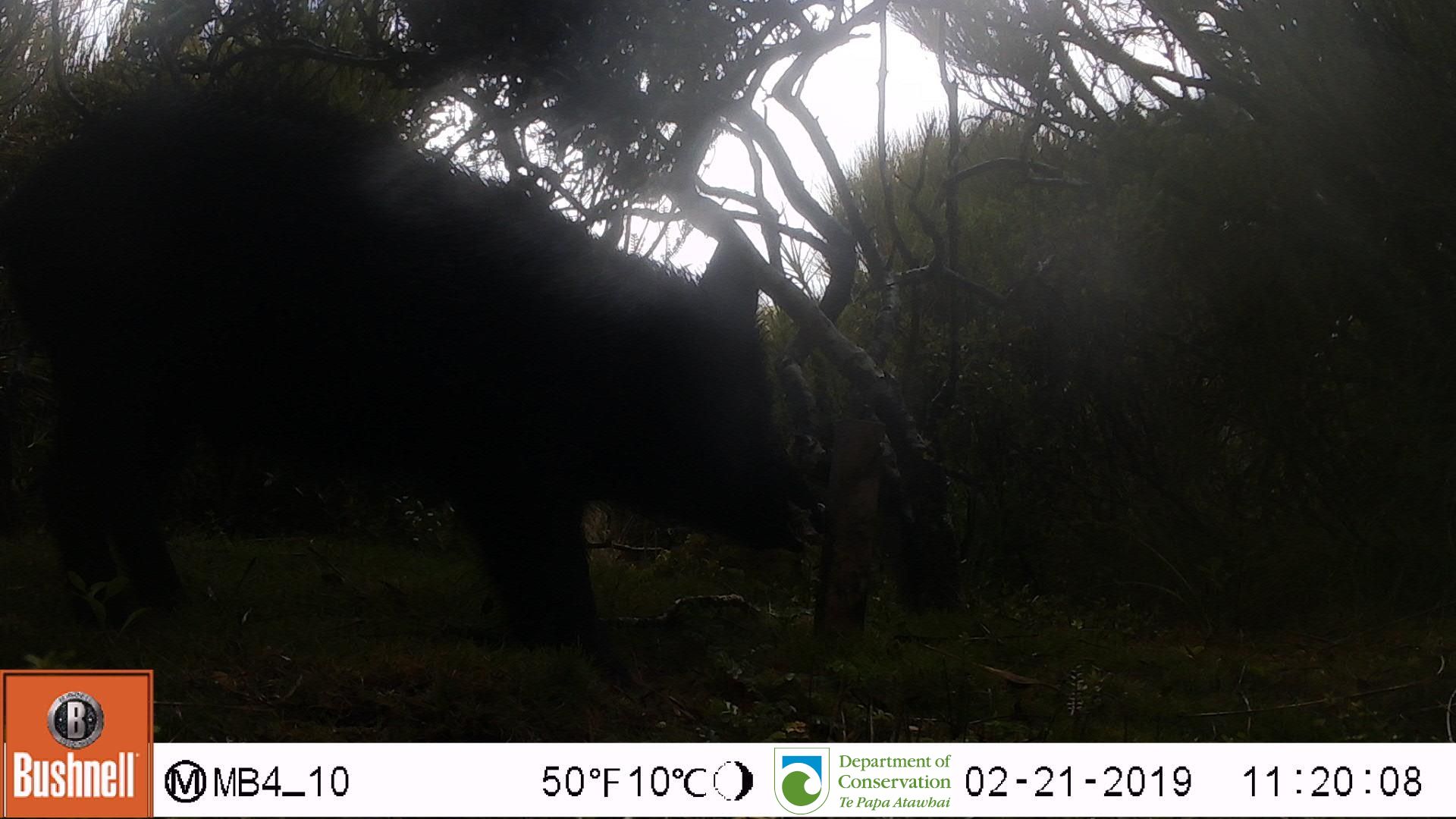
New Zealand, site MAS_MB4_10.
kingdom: Animalia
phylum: Chordata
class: Mammalia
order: Artiodactyla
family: Suidae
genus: Sus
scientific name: Sus scrofa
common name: pig